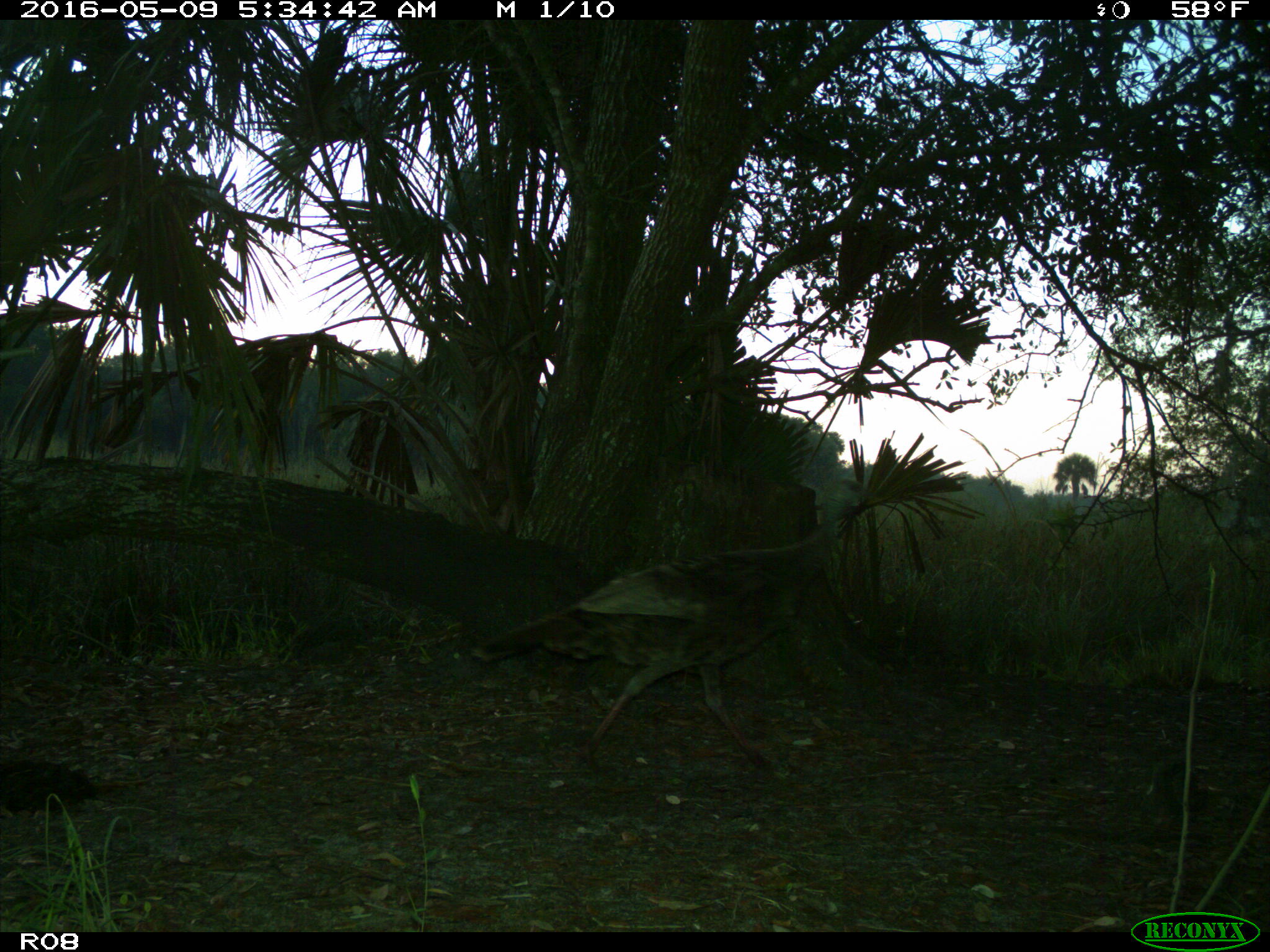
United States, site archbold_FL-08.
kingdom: Animalia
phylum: Chordata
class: Aves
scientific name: Aves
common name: birds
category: unidentified bird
Unidentified bird (birds) (Aves).